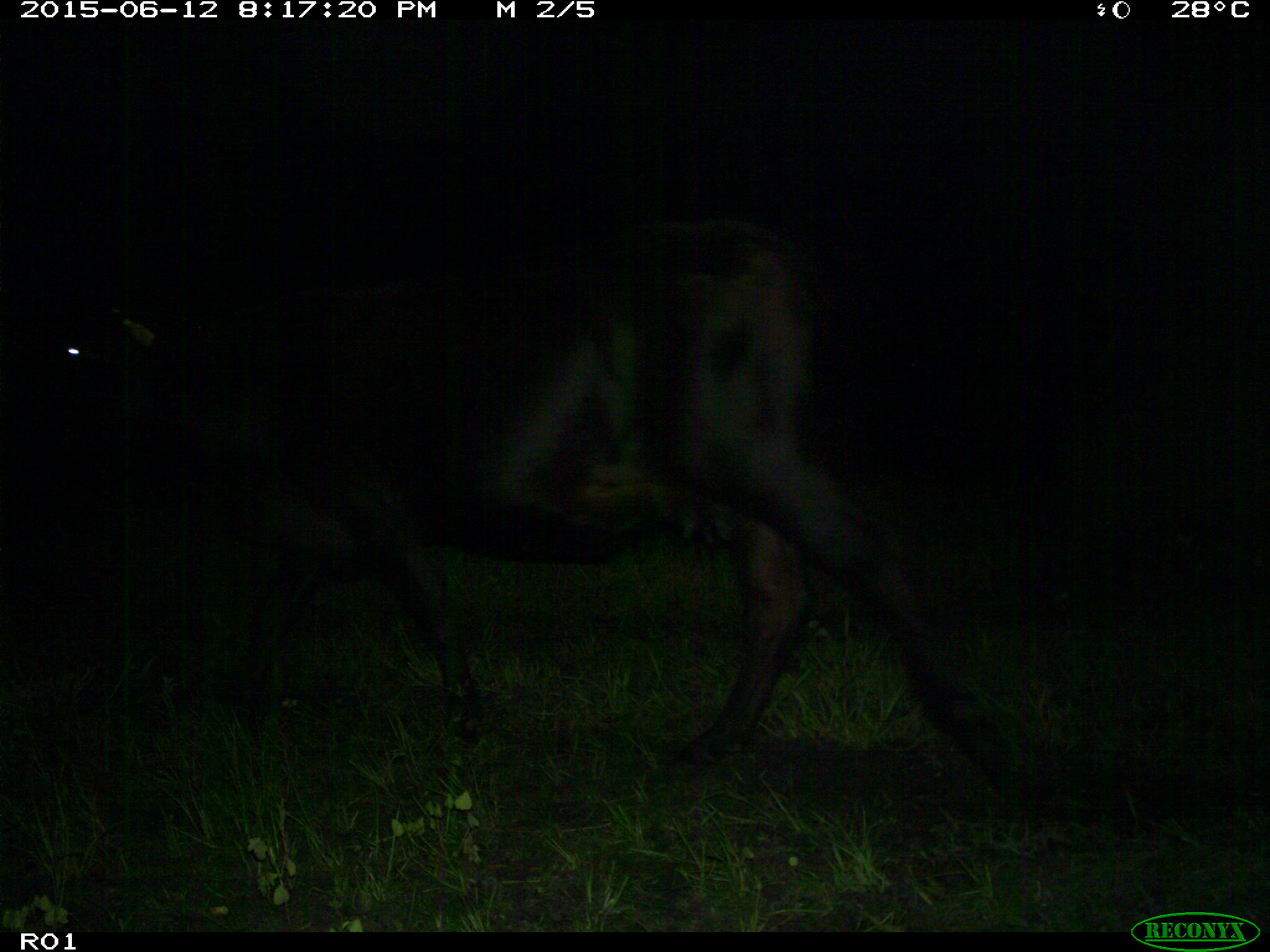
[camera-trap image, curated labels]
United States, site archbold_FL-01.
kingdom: Animalia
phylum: Chordata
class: Mammalia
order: Artiodactyla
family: Bovidae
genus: Bos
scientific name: Bos taurus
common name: domestic cow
Bos taurus (domestic cow).